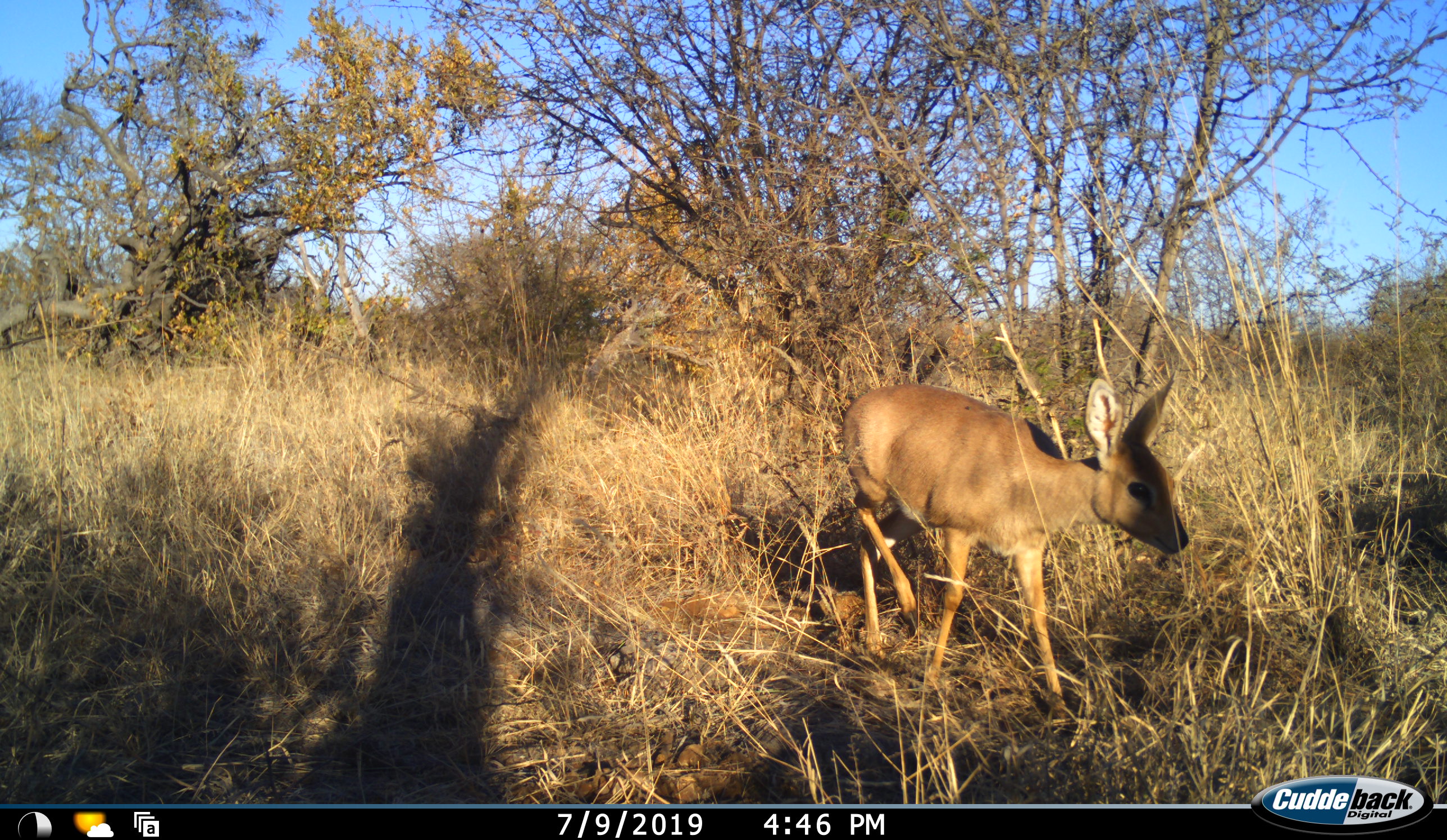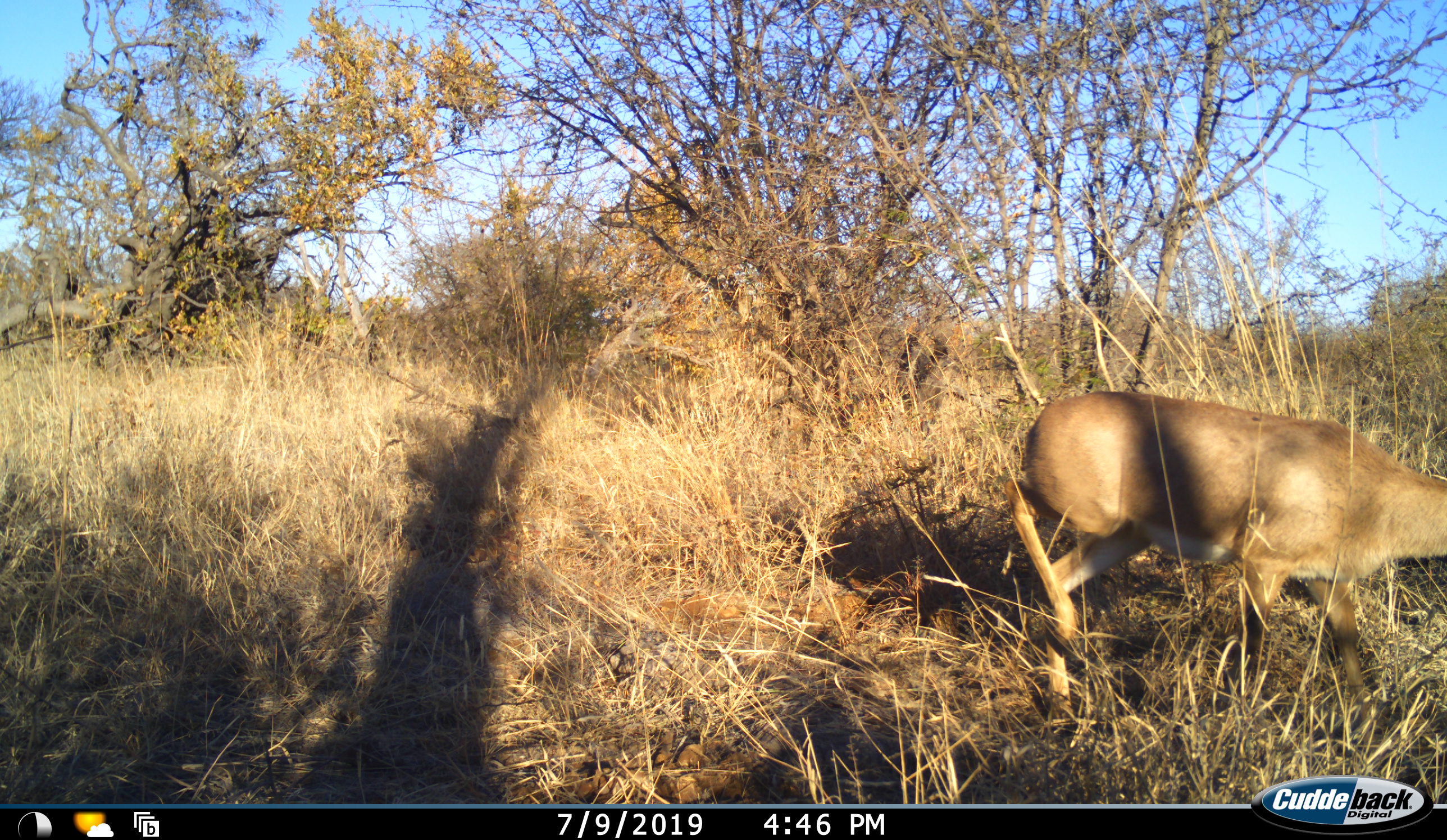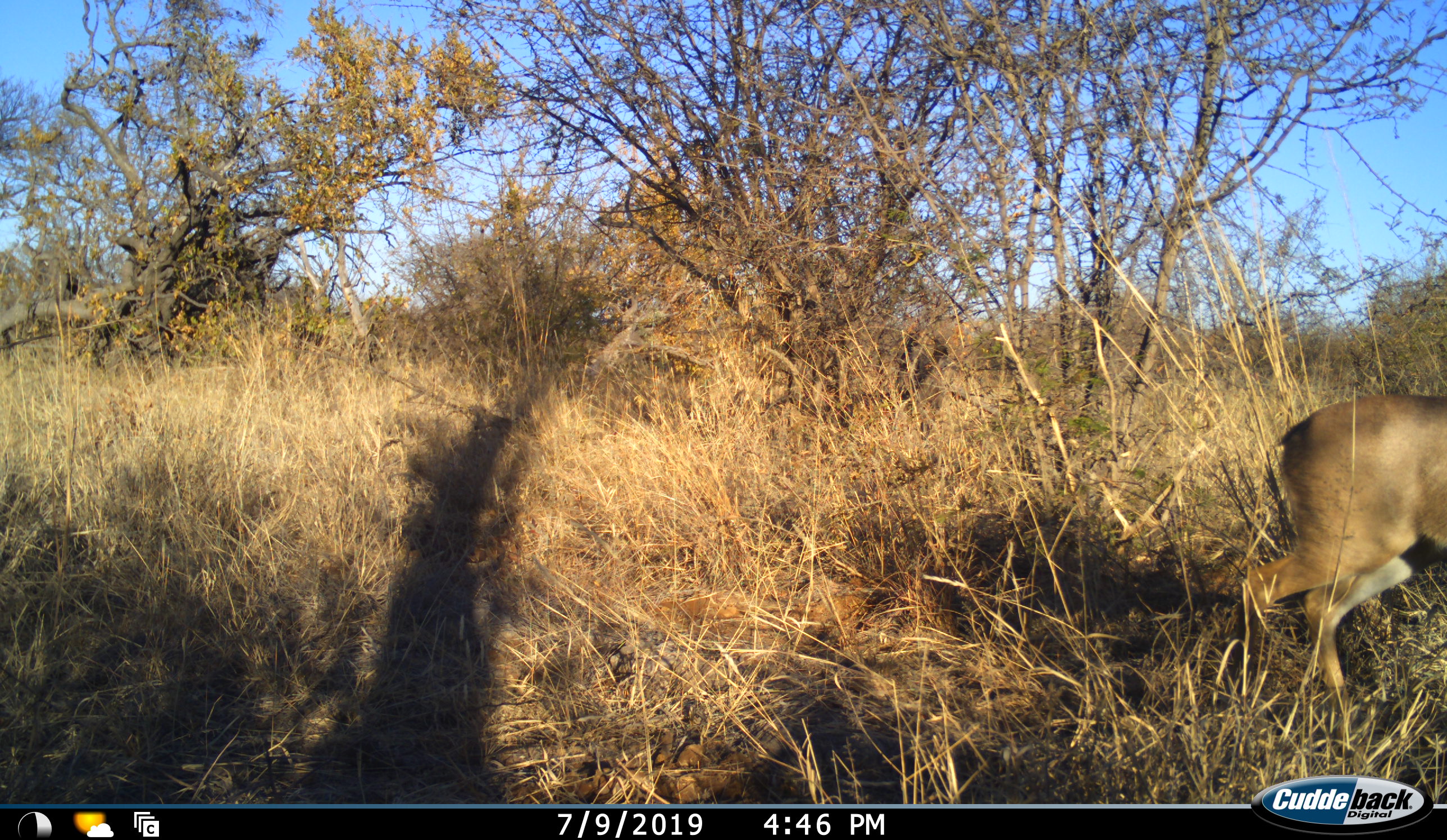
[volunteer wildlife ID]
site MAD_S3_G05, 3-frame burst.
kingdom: Animalia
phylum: Chordata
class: Mammalia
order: Artiodactyla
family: Bovidae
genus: Raphicerus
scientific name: Raphicerus campestris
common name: steenbok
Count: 1.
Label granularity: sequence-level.